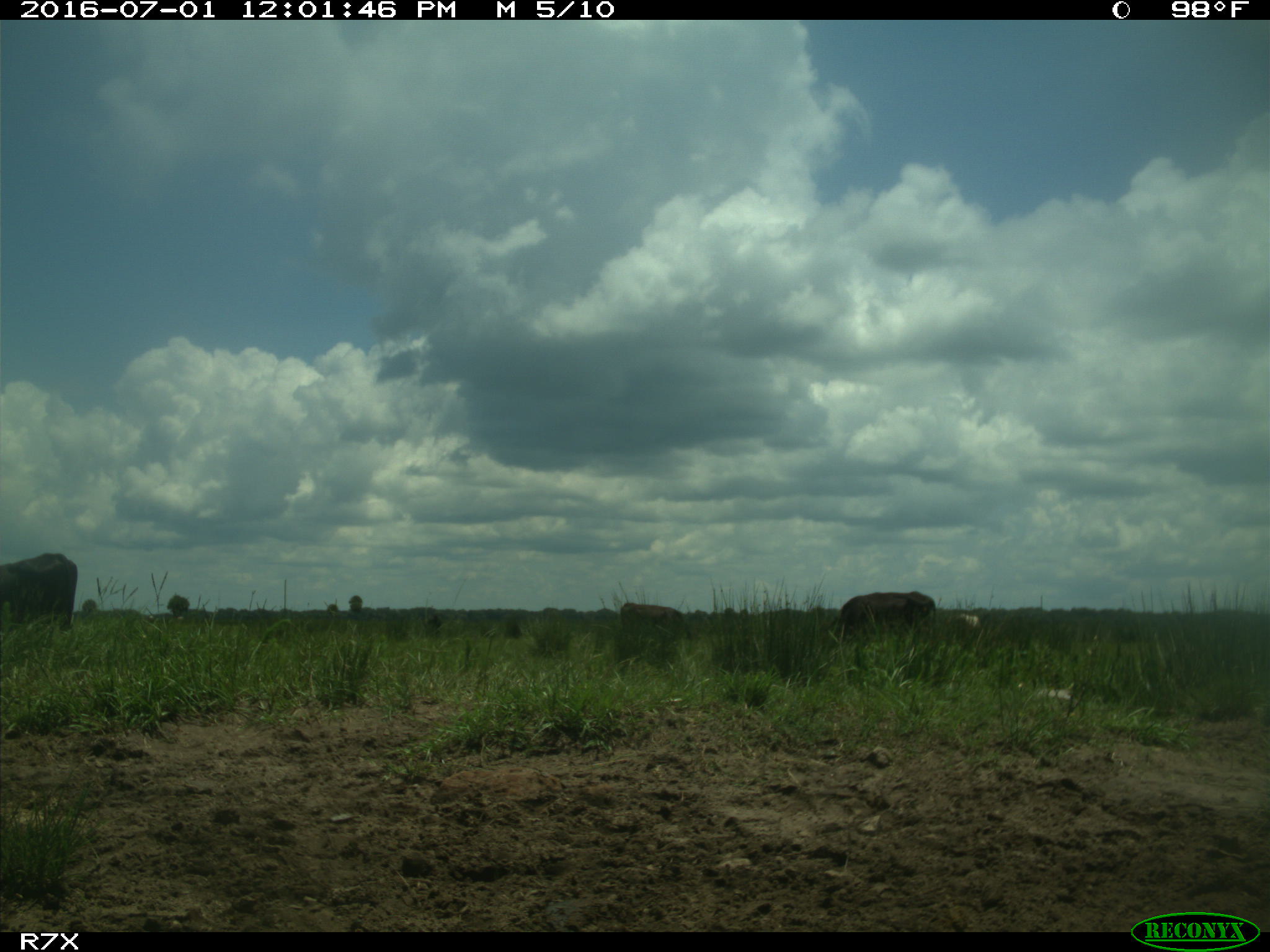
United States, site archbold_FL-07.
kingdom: Animalia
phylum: Chordata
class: Mammalia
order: Artiodactyla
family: Bovidae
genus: Bos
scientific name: Bos taurus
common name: domestic cow